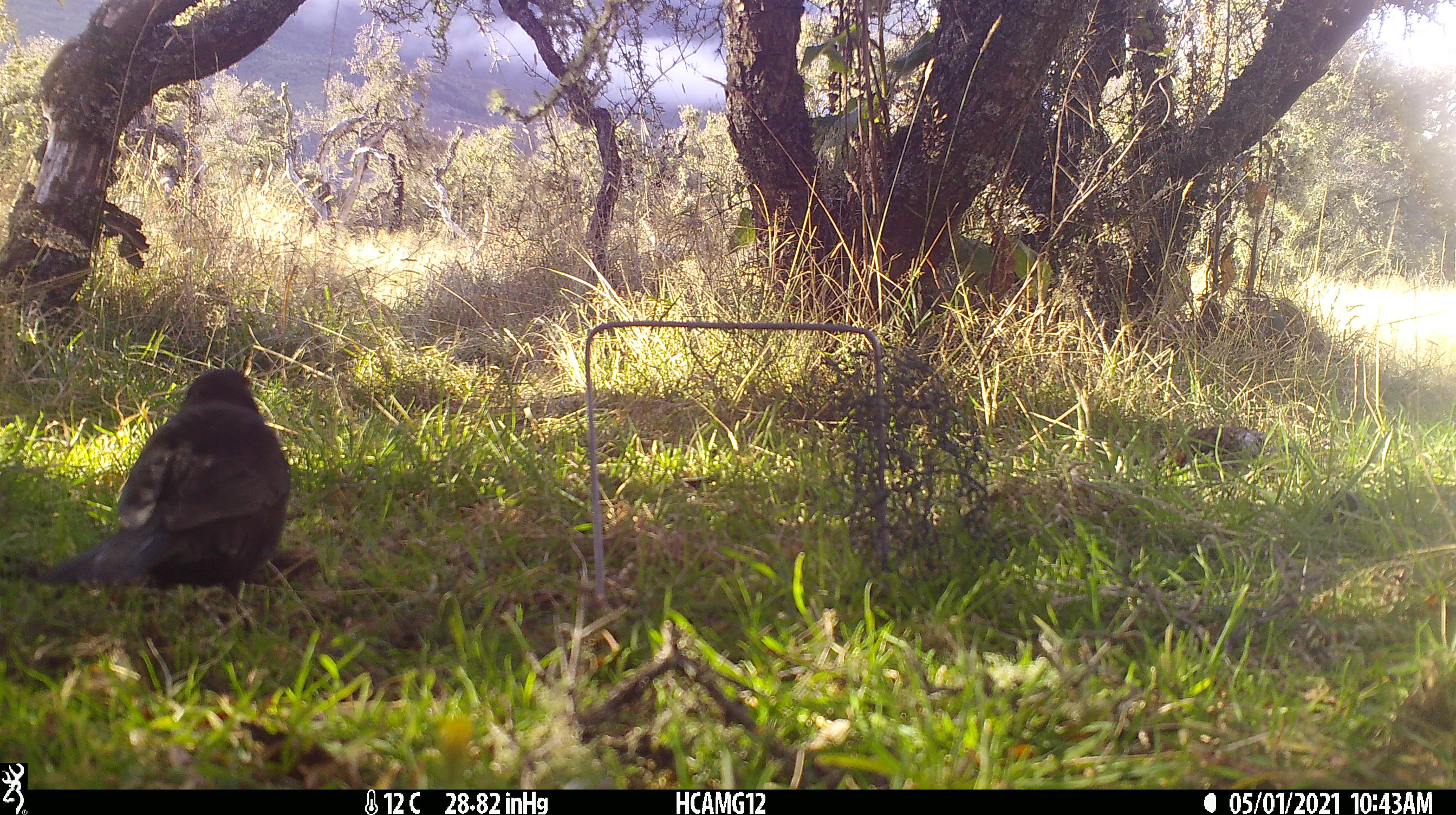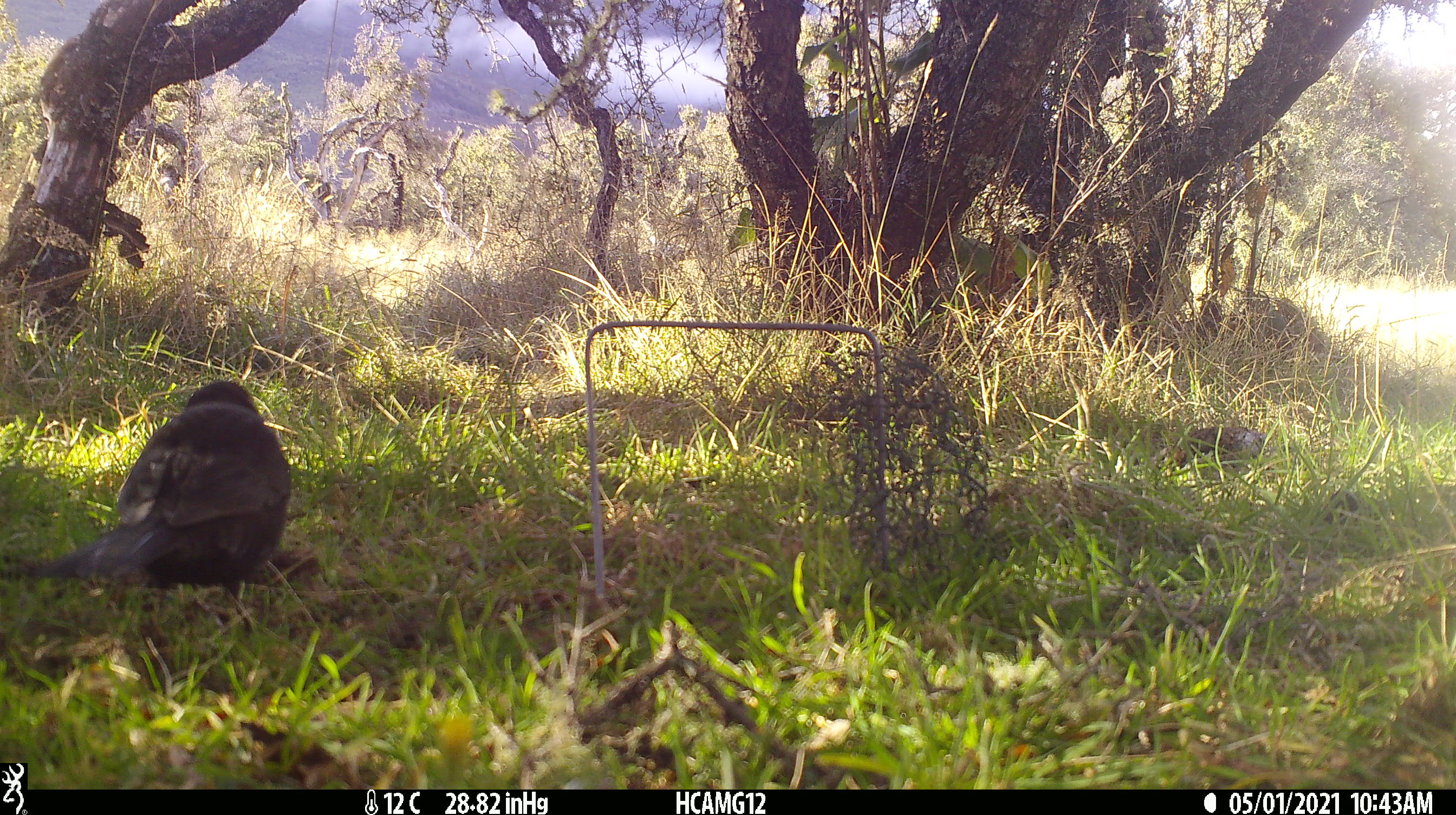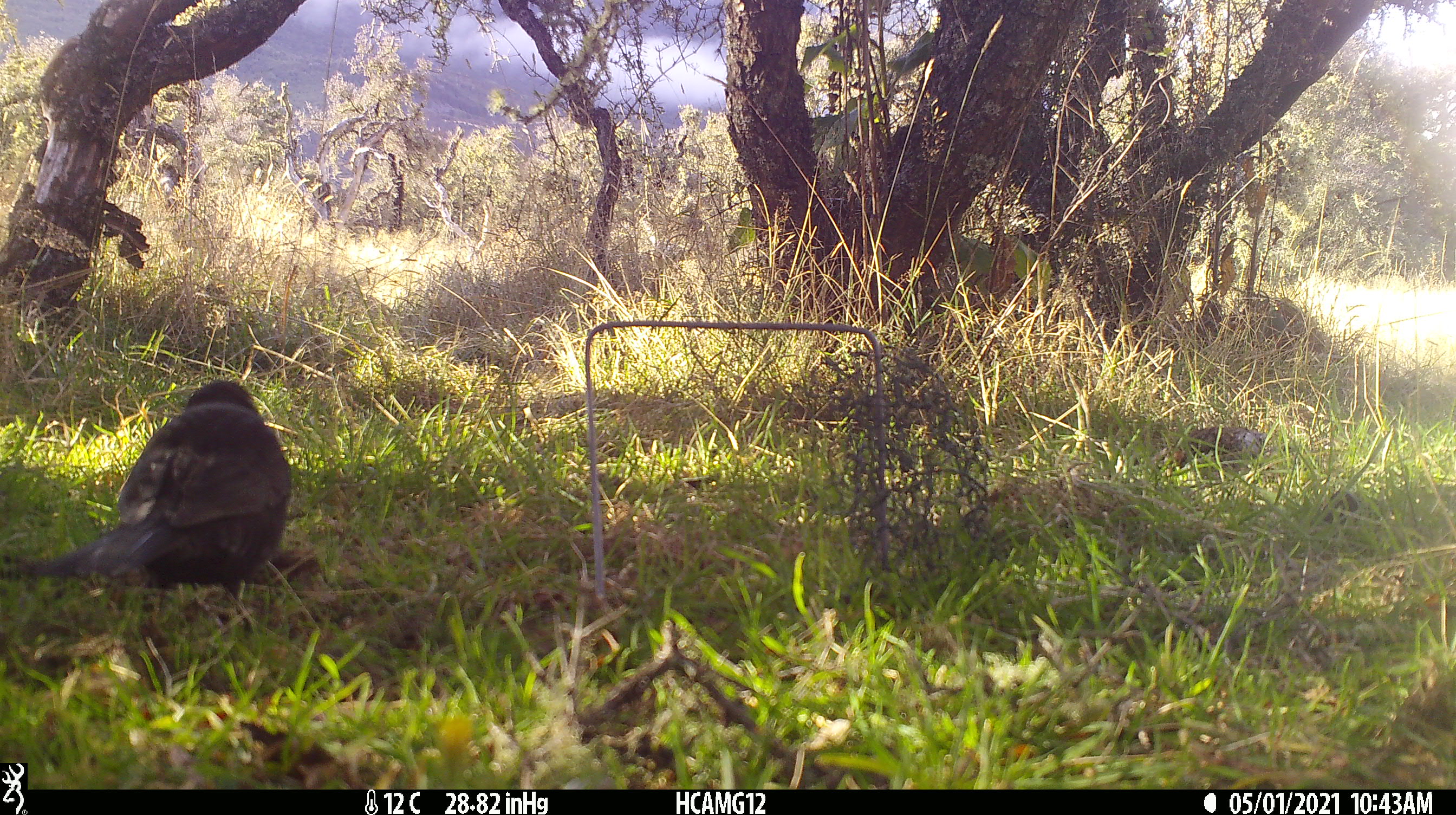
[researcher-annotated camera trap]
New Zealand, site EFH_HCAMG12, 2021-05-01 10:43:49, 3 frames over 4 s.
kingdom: Animalia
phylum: Chordata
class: Aves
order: Passeriformes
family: Turdidae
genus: Turdus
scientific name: Turdus merula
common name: eurasian blackbird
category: blackbird